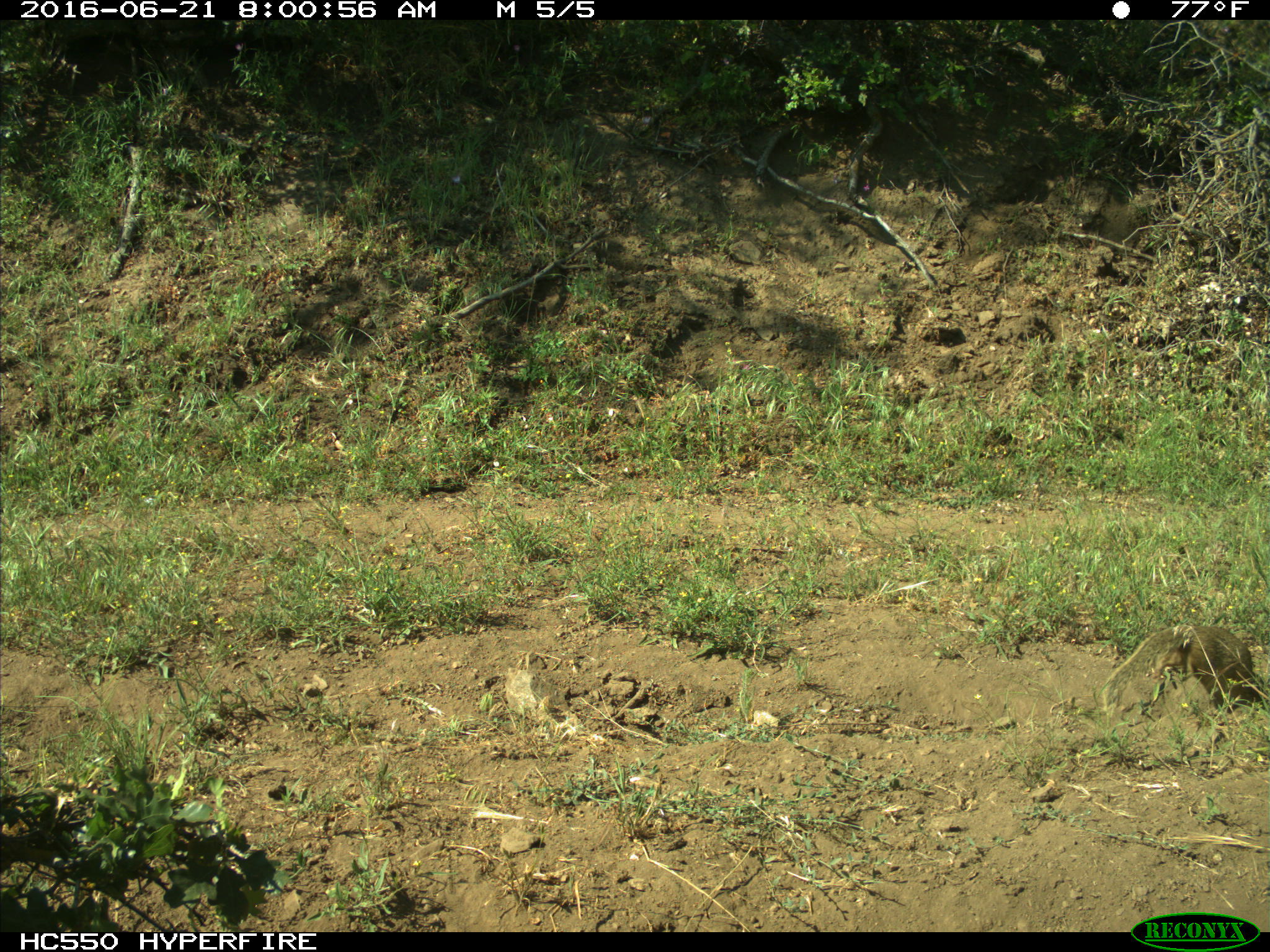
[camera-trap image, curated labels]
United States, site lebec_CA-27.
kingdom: Animalia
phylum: Chordata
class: Mammalia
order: Rodentia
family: Sciuridae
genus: Otospermophilus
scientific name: Otospermophilus beecheyi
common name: california ground squirrel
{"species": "Otospermophilus beecheyi (california ground squirrel)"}